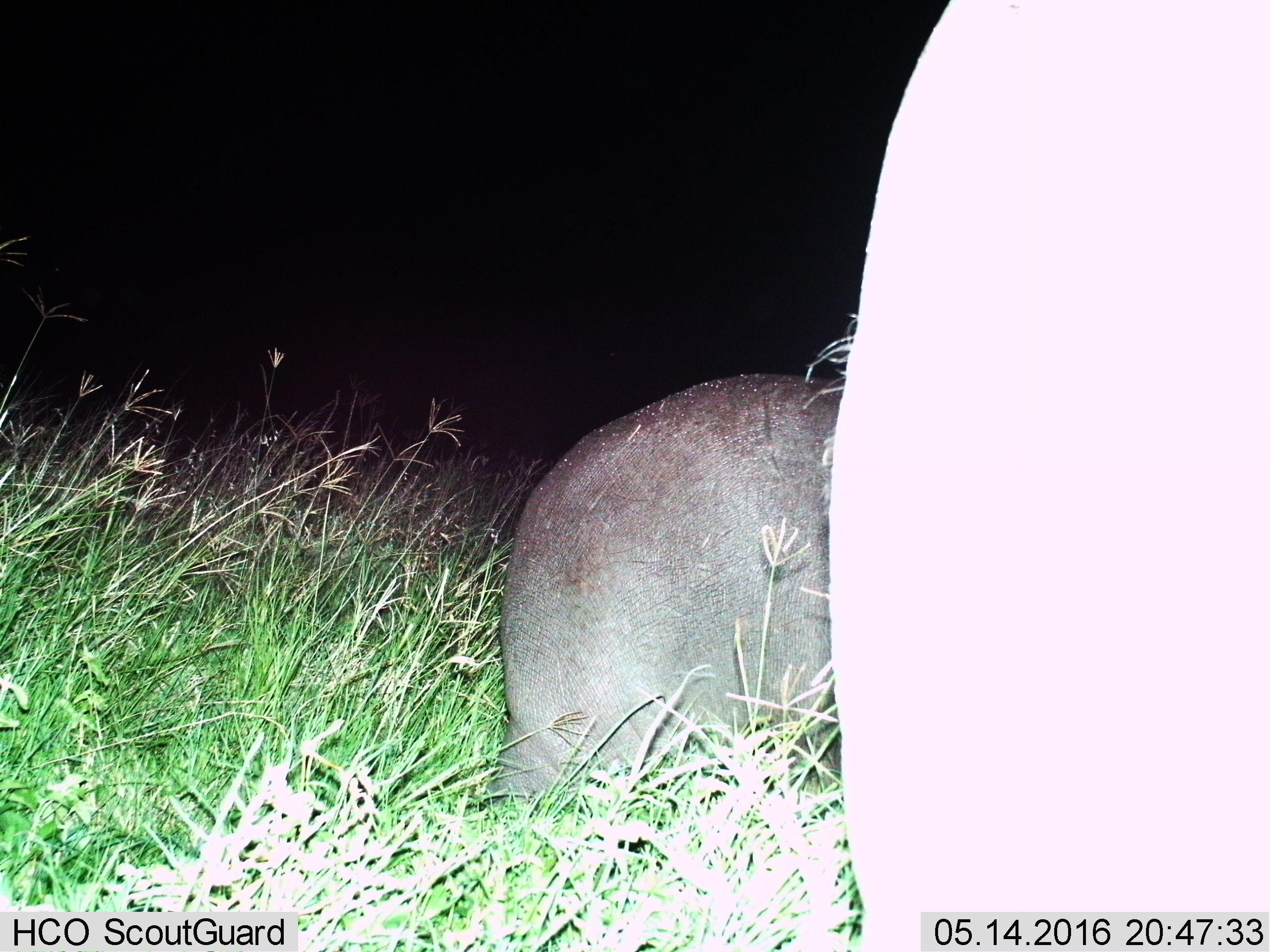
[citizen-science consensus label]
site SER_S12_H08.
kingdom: Animalia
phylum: Chordata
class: Mammalia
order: Artiodactyla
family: Hippopotamidae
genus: Hippopotamus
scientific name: Hippopotamus amphibius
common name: hippopotamus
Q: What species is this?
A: Hippopotamus (Hippopotamus amphibius).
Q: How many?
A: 2.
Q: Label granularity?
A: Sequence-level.